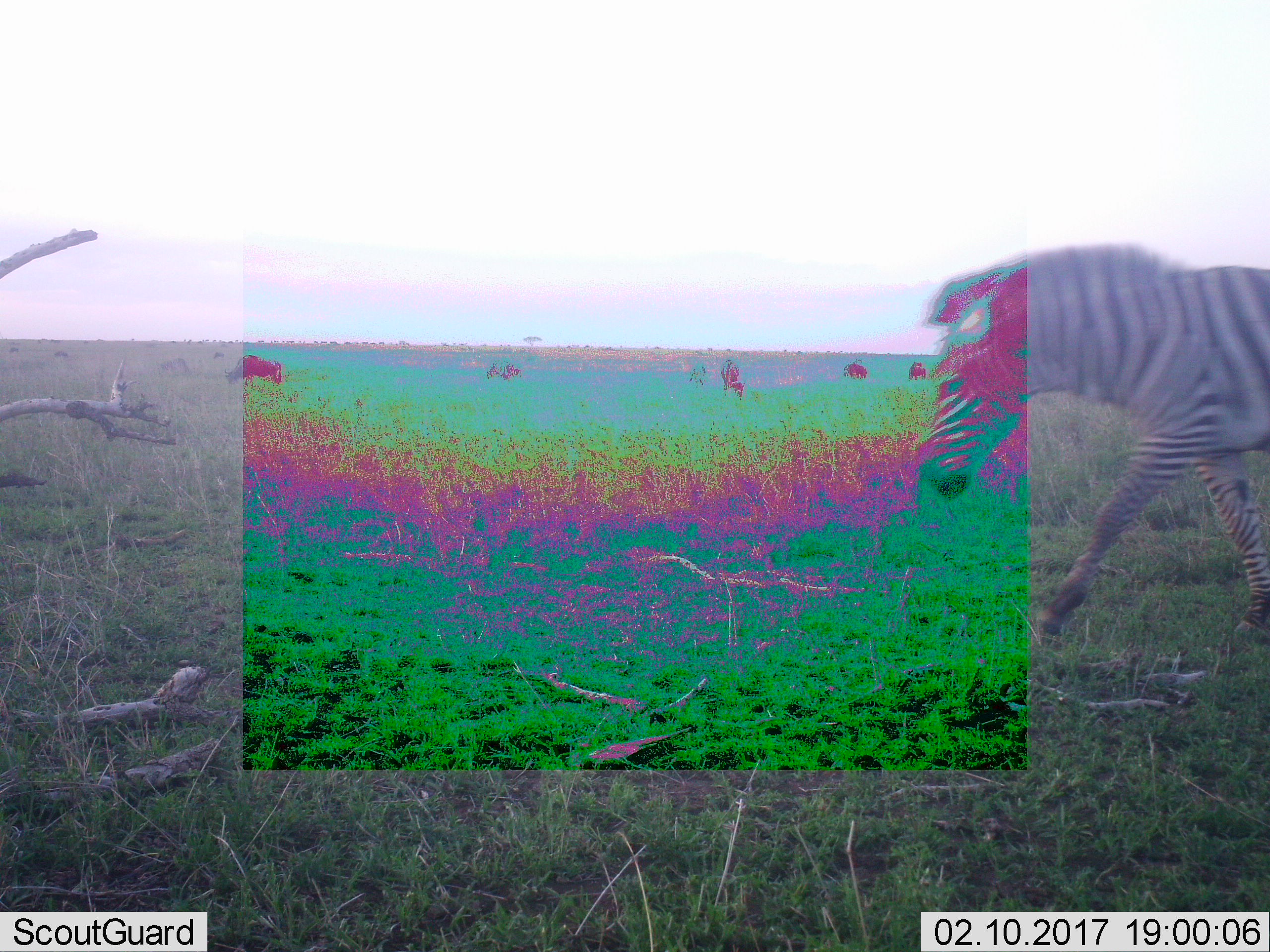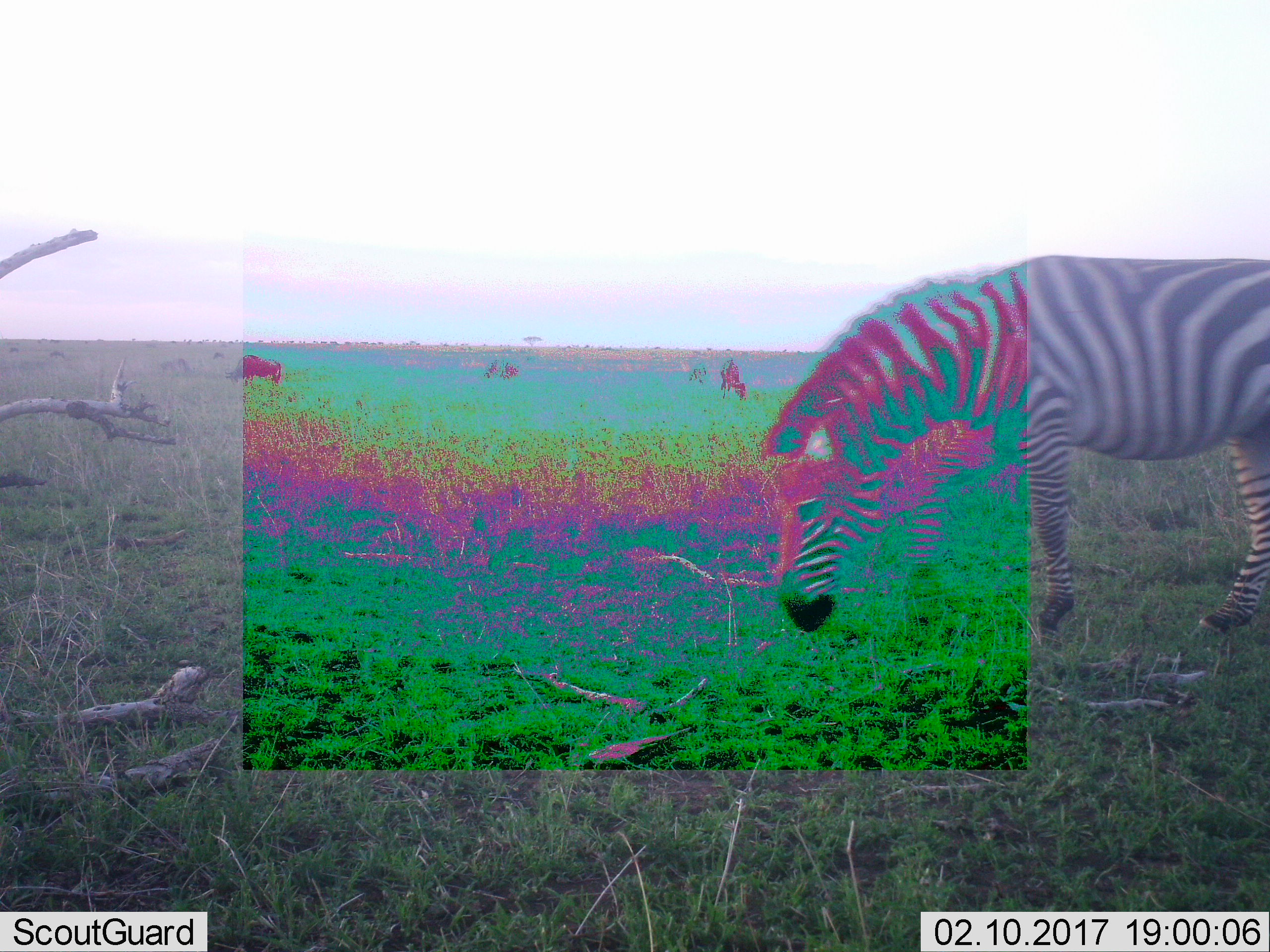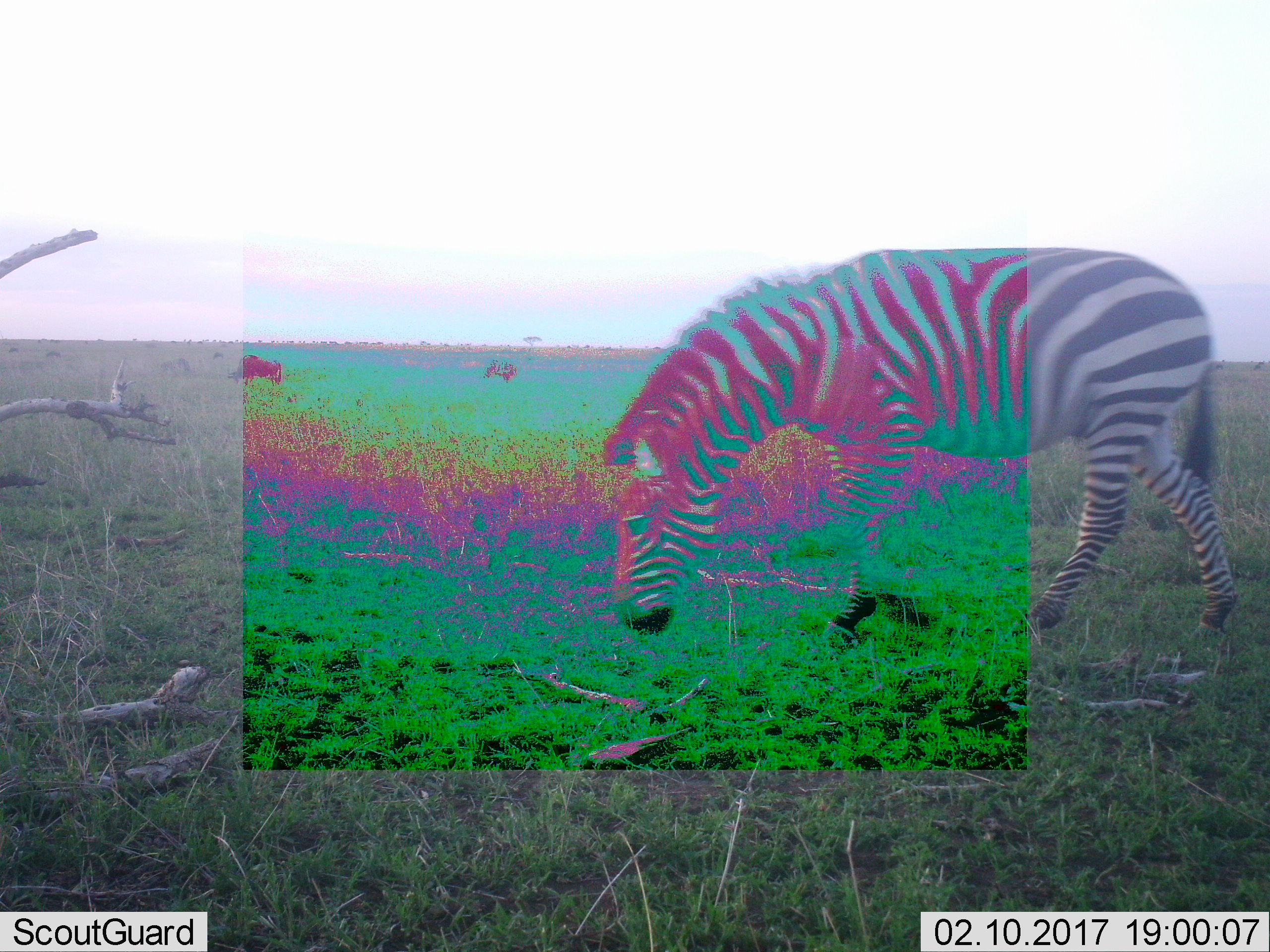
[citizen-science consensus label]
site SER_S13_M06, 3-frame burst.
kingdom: Animalia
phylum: Chordata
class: Mammalia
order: Perissodactyla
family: Equidae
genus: Equus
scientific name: Equus quagga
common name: plains zebra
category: zebraplains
Zebraplains (plains zebra) (Equus quagga), count 1. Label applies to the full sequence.